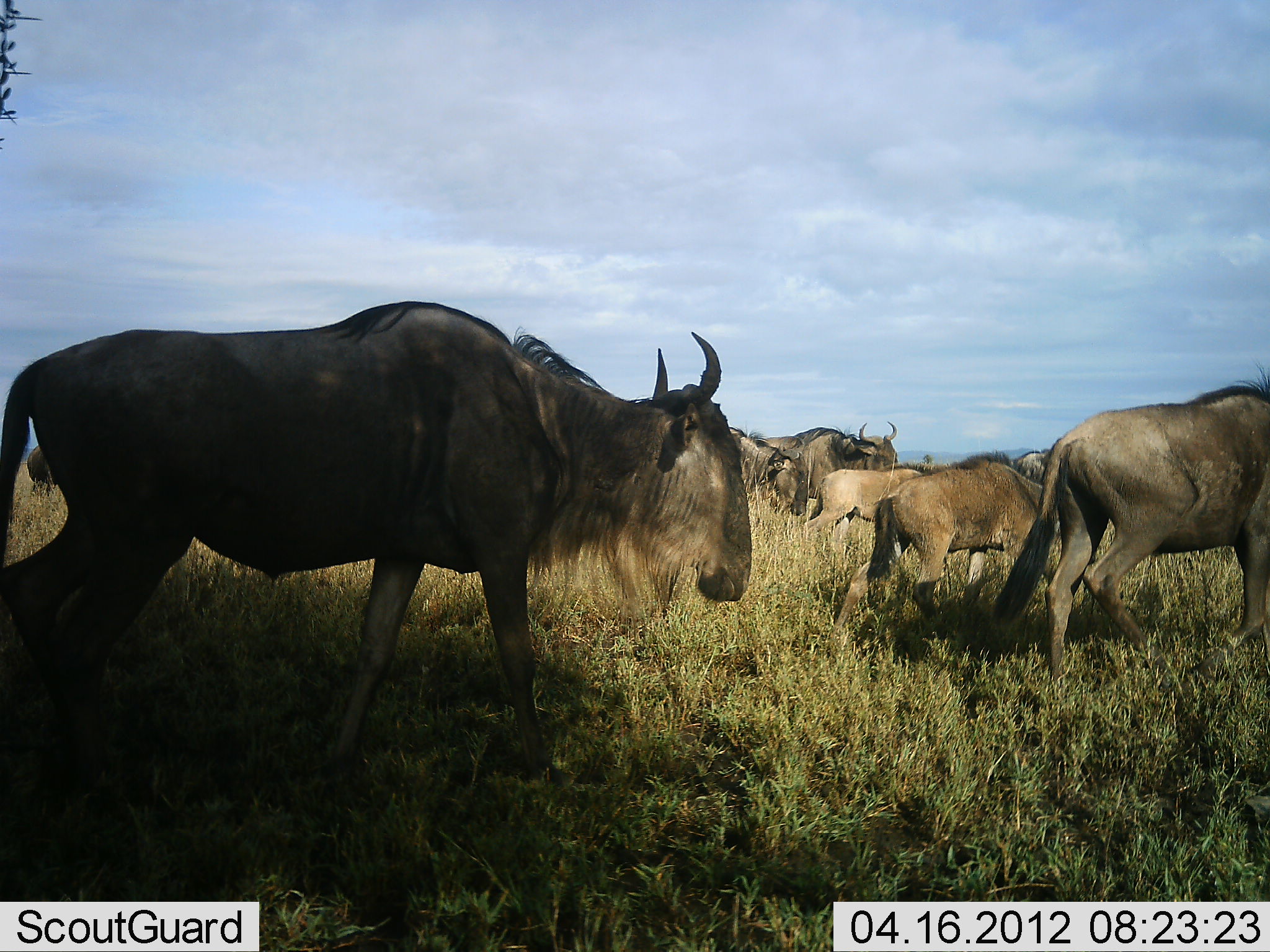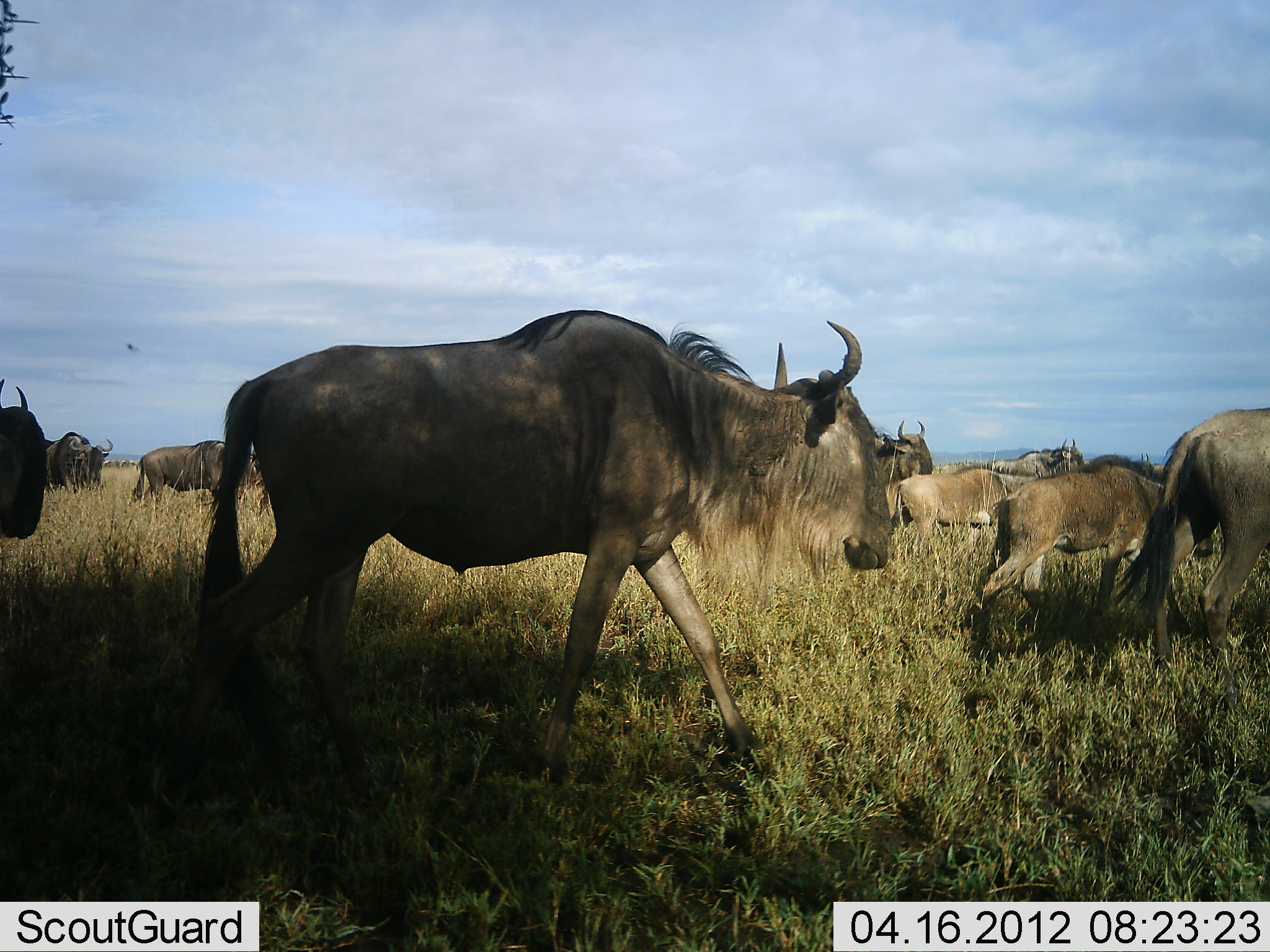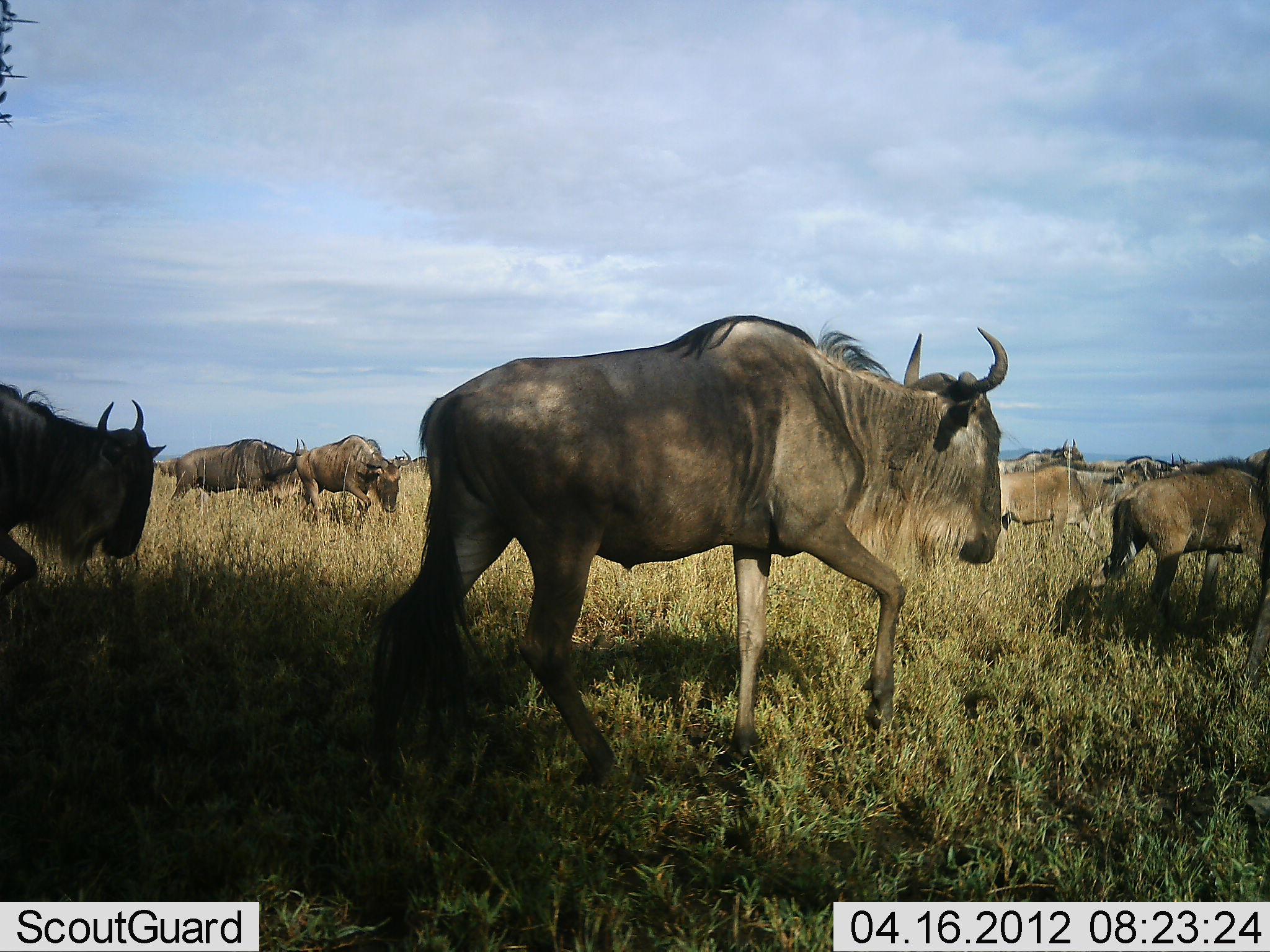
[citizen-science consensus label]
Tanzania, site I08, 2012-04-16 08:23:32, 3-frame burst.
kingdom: Animalia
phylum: Chordata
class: Mammalia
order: Artiodactyla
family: Bovidae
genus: Connochaetes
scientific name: Connochaetes taurinus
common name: blue wildebeest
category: wildebeest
Wildebeest (blue wildebeest) (Connochaetes taurinus), count 11-50. Behavior (volunteer vote fractions): standing 11%, resting 0%, moving 96%, interacting 0%. Young present (vote fraction): 44%. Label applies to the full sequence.